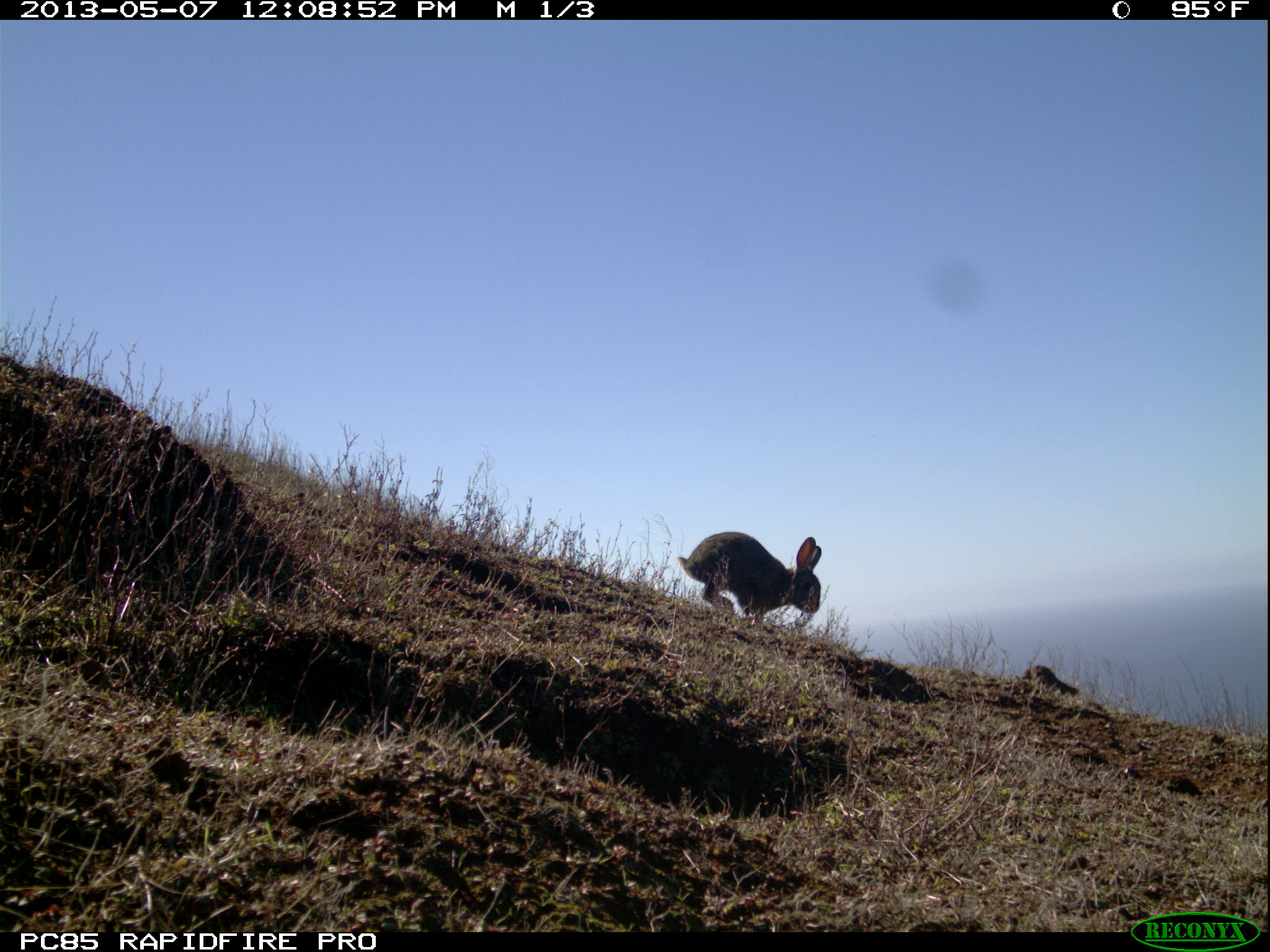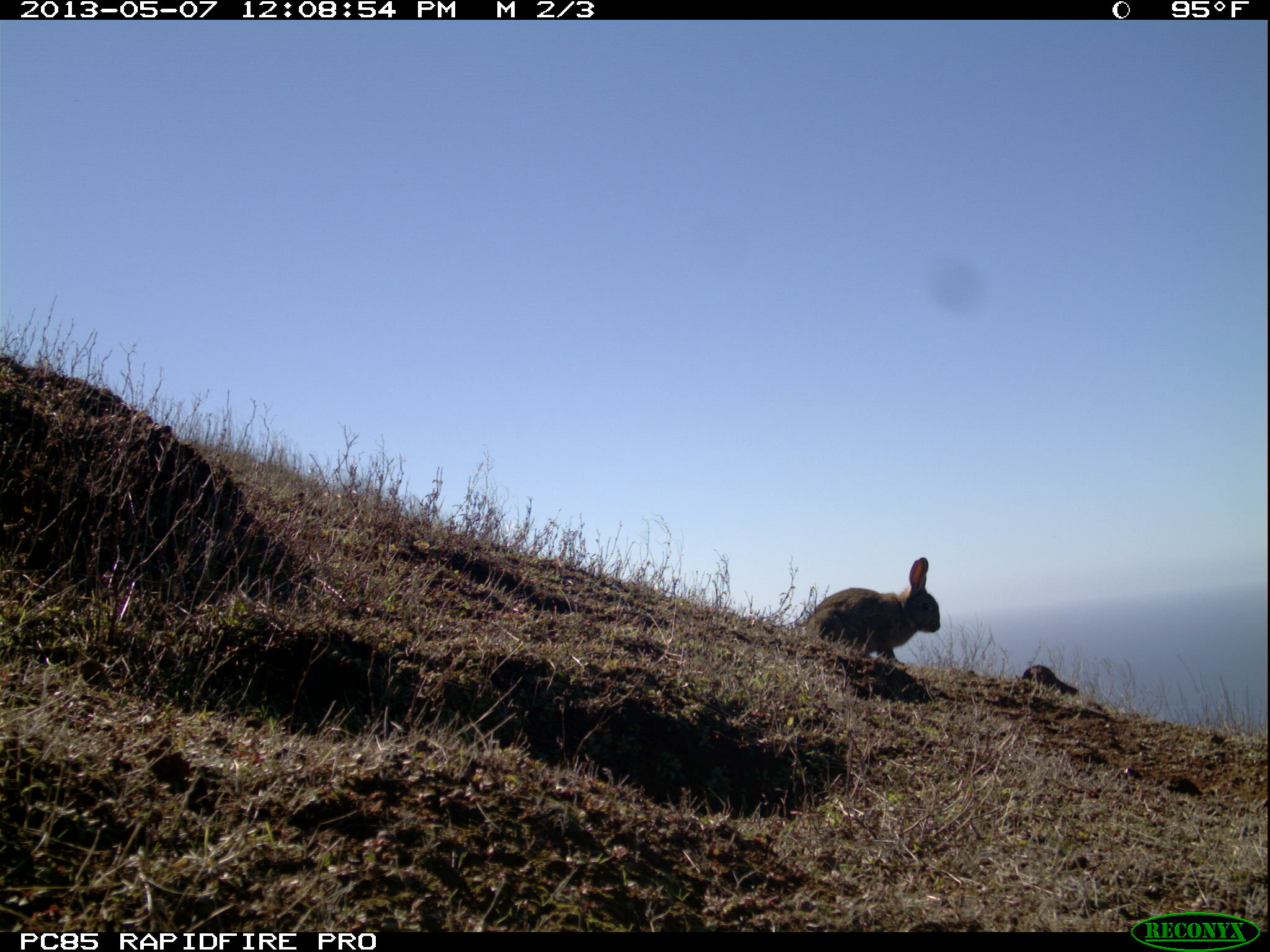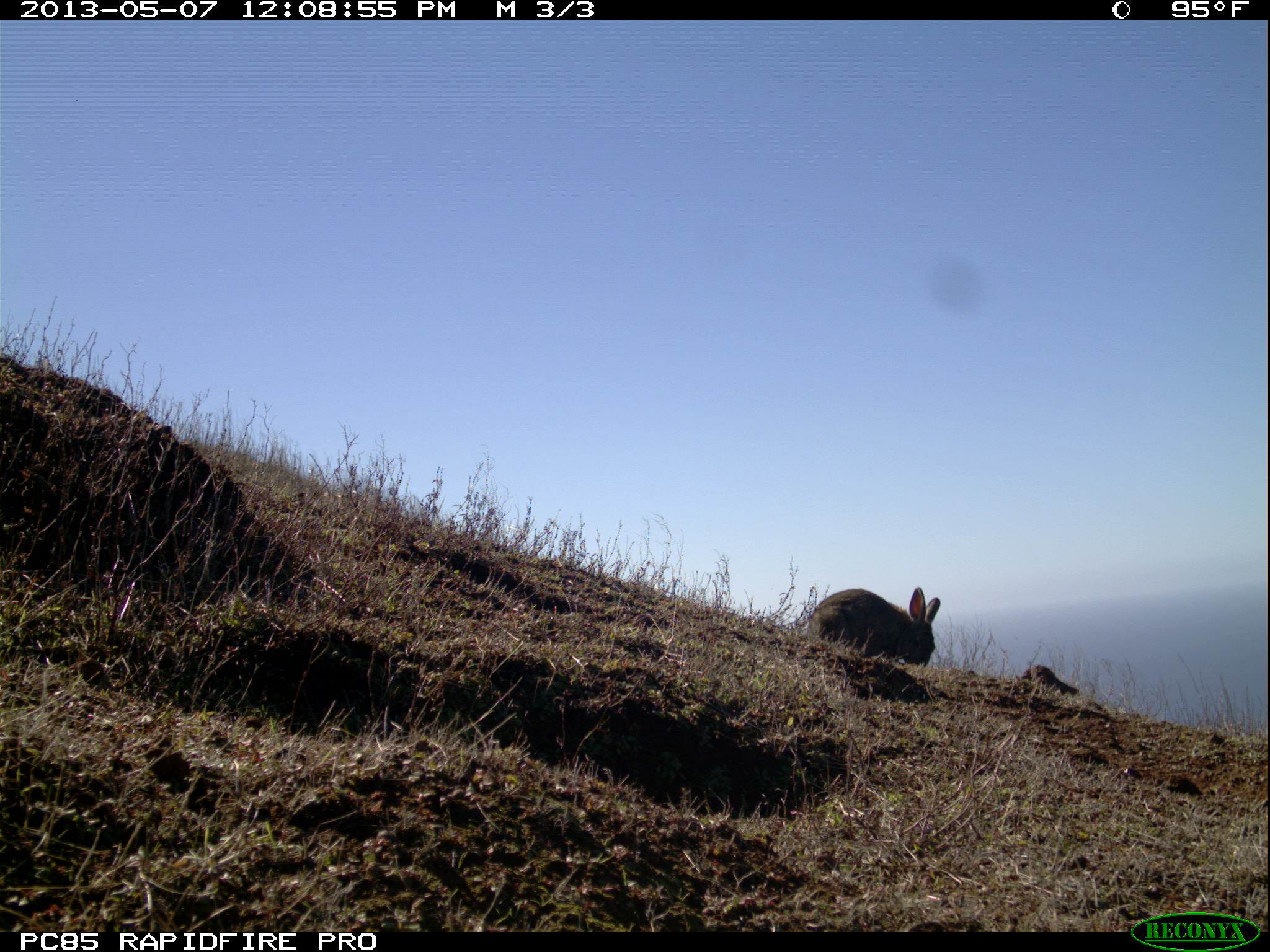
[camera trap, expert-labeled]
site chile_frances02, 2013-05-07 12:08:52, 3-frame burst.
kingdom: Animalia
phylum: Chordata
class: Mammalia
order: Lagomorpha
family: Leporidae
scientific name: Leporidae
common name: rabbits and hares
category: rabbit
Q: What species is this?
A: Rabbit (rabbits and hares) (Leporidae).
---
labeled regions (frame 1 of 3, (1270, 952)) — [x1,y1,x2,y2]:
rabbit: [672,531,820,633]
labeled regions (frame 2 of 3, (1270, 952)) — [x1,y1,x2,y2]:
rabbit: [798,557,939,669]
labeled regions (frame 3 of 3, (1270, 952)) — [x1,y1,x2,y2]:
rabbit: [803,586,940,677]